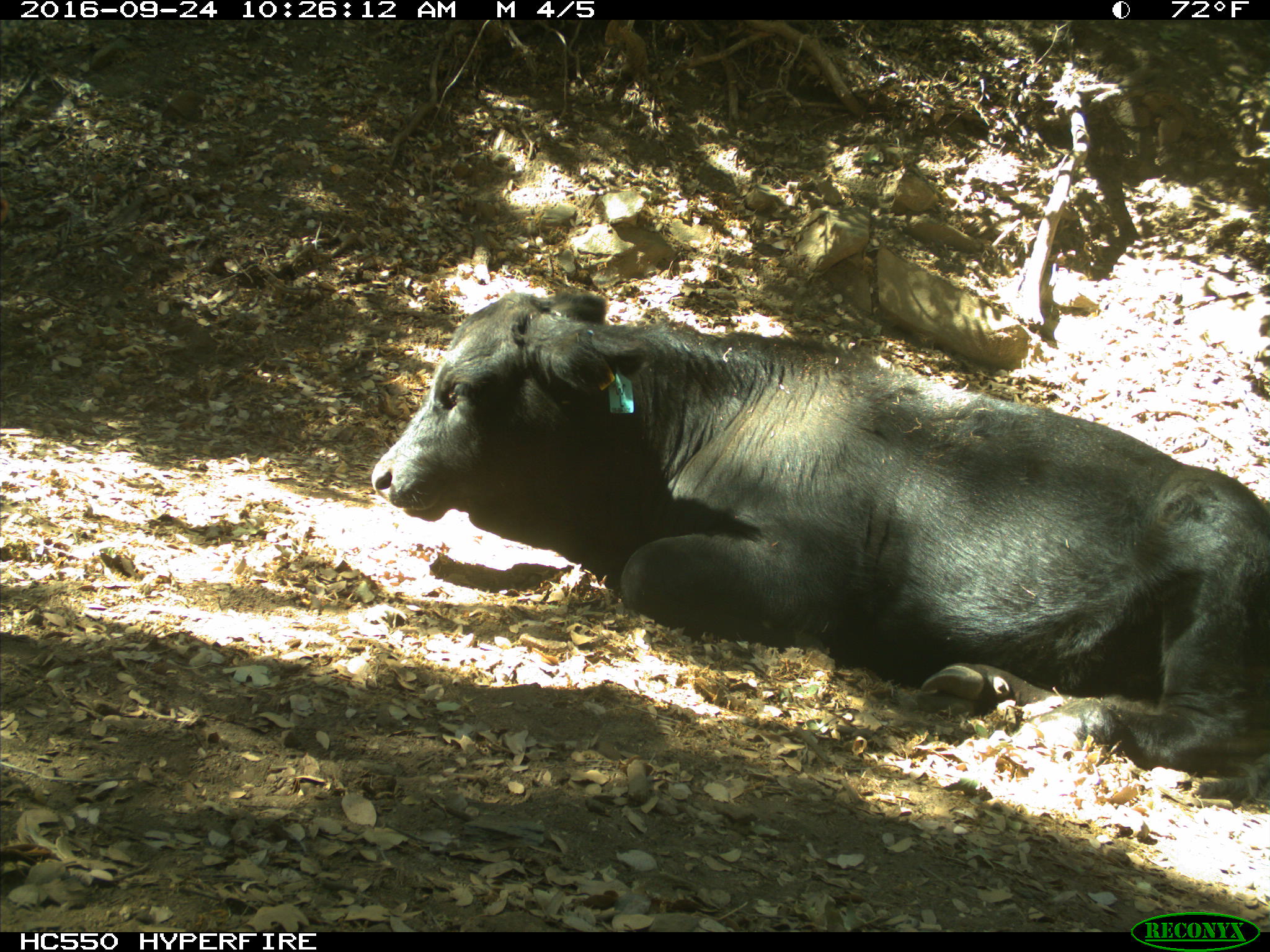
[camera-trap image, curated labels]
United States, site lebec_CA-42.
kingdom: Animalia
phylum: Chordata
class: Mammalia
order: Artiodactyla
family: Bovidae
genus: Bos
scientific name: Bos taurus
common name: domestic cow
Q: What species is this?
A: Bos taurus (domestic cow).